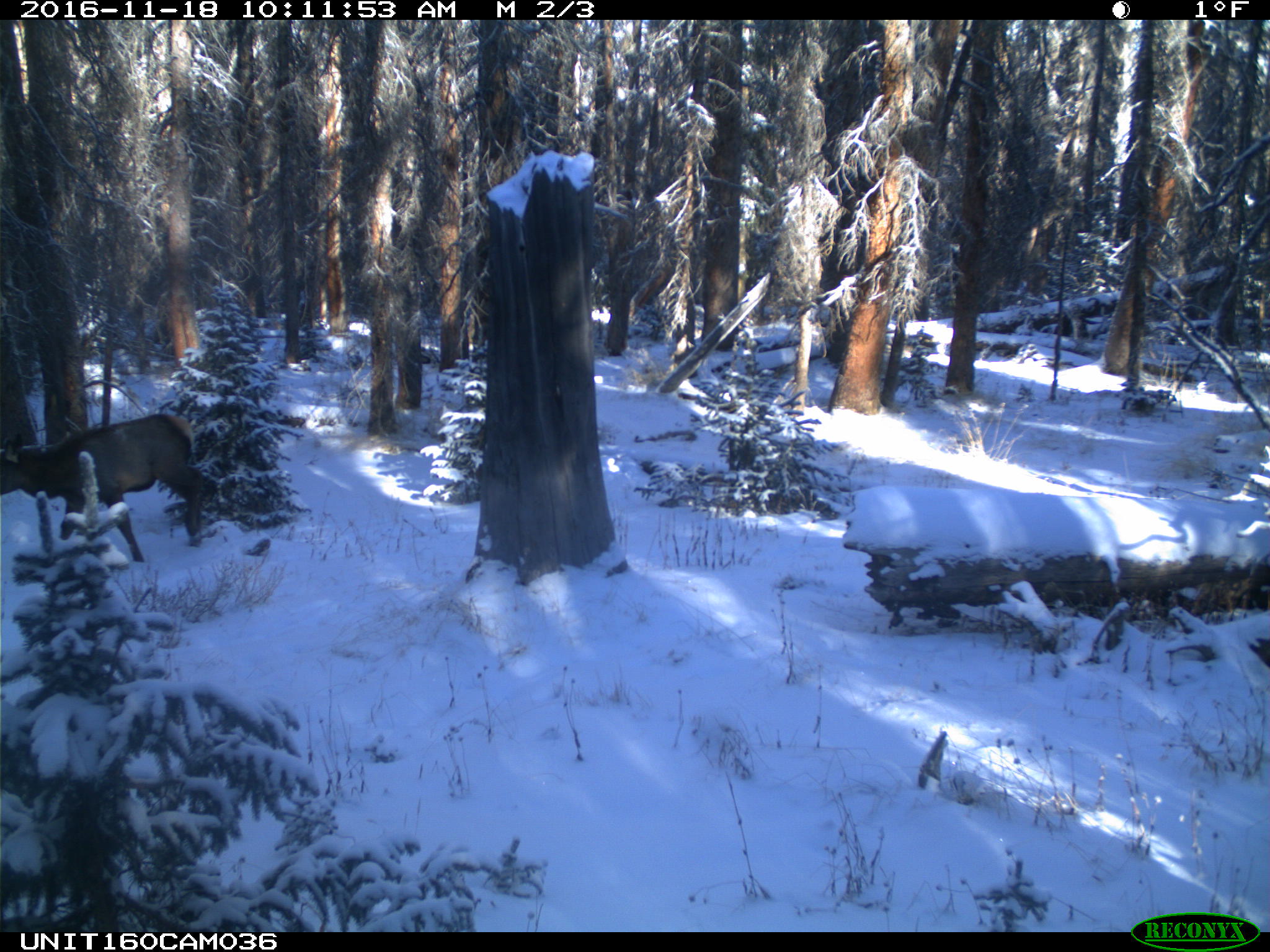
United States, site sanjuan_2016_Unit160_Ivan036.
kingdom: Animalia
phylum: Chordata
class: Mammalia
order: Artiodactyla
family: Cervidae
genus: Cervus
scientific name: Cervus elaphus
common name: red deer